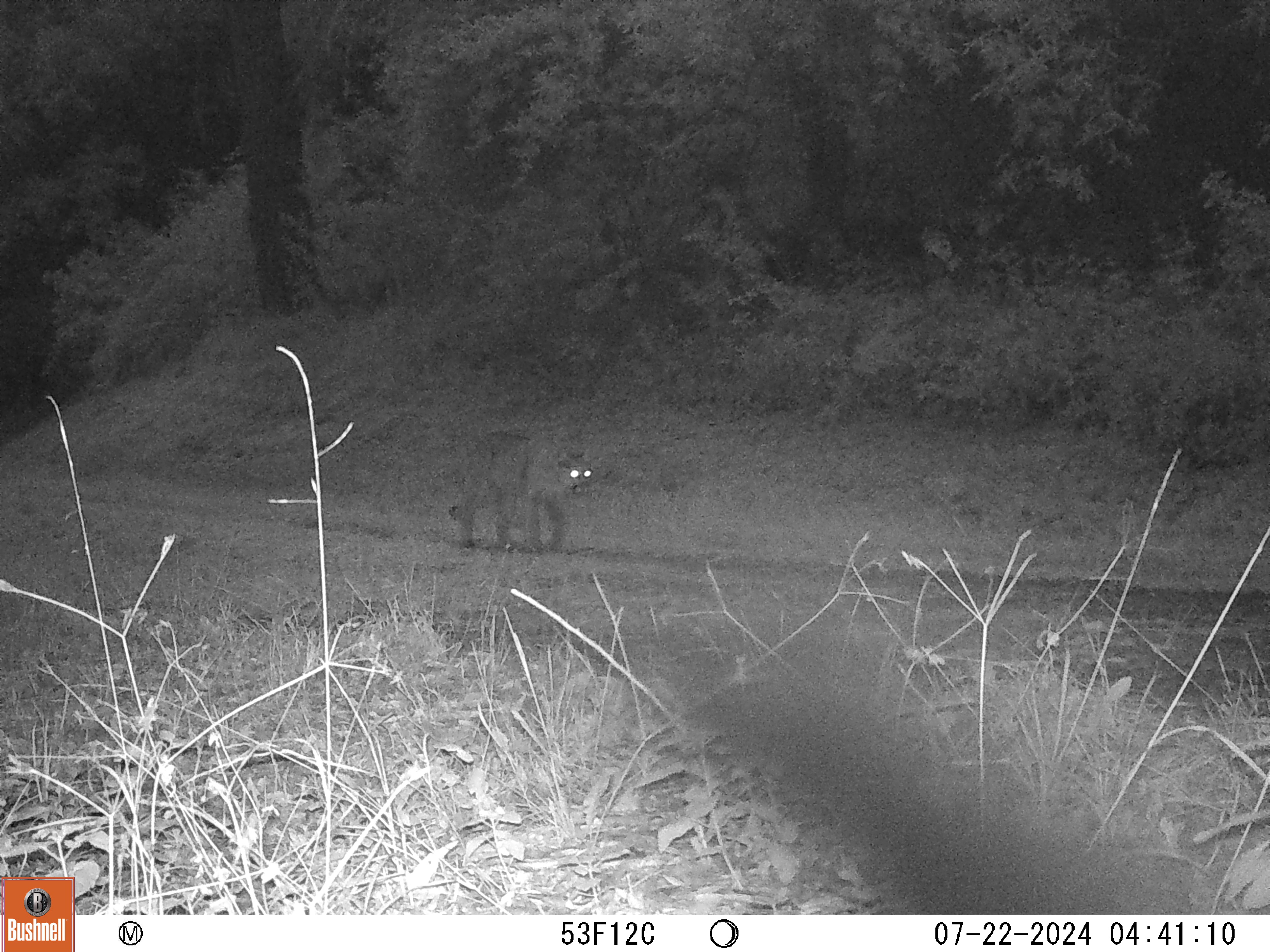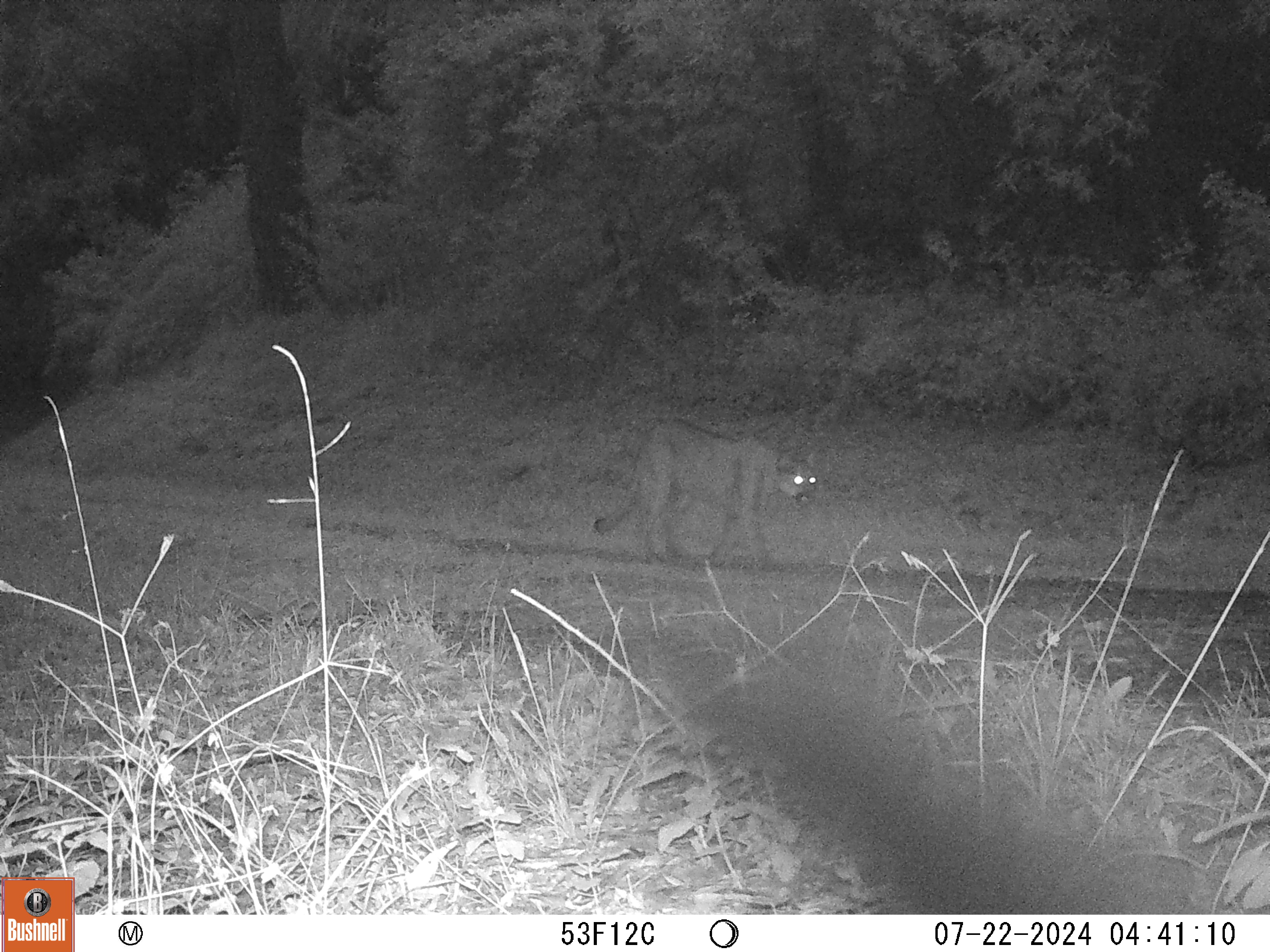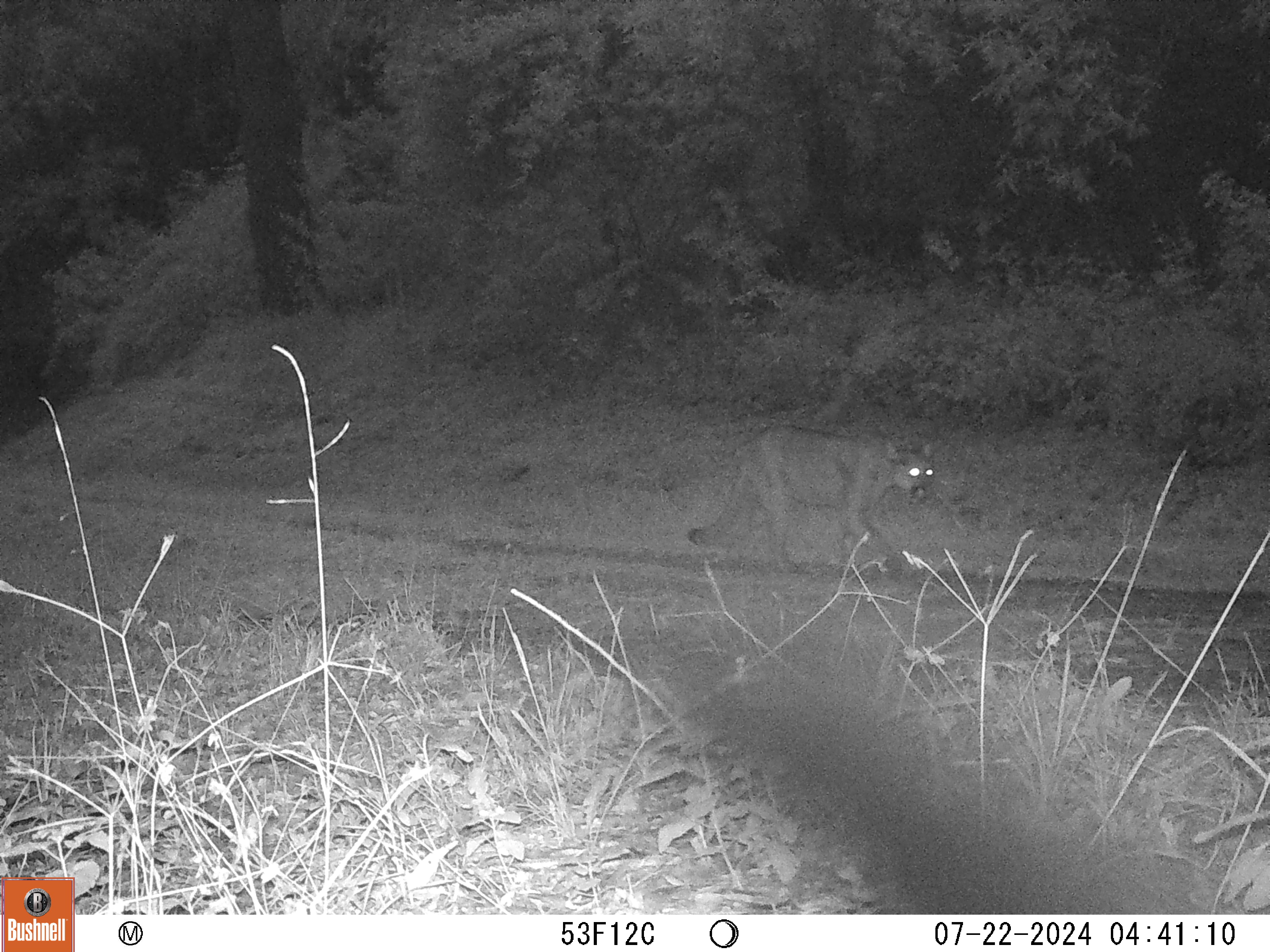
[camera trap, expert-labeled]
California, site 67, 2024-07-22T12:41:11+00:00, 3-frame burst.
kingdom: Animalia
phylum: Chordata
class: Mammalia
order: Carnivora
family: Felidae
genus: Puma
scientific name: Puma concolor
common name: puma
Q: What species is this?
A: Puma (Puma concolor).